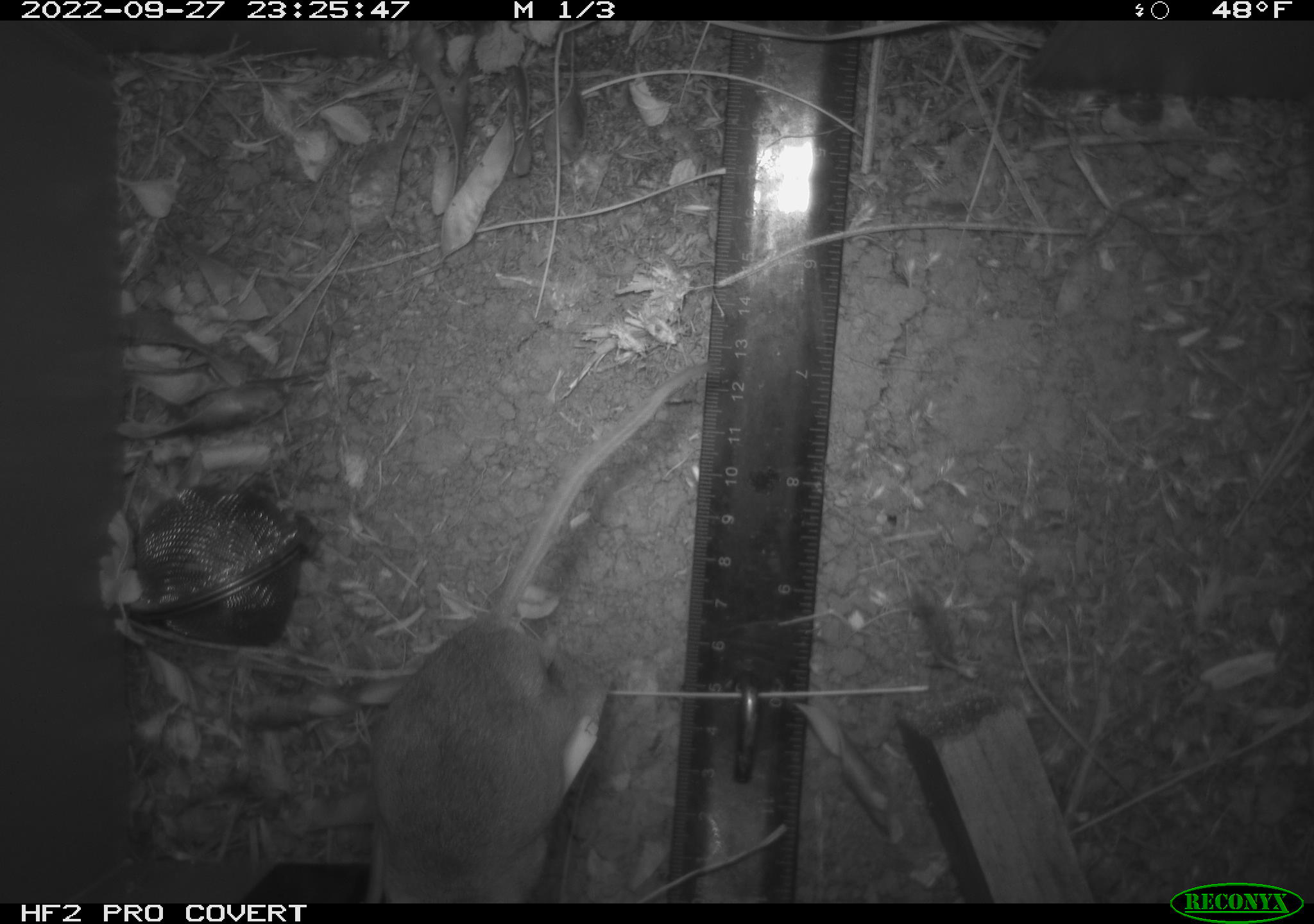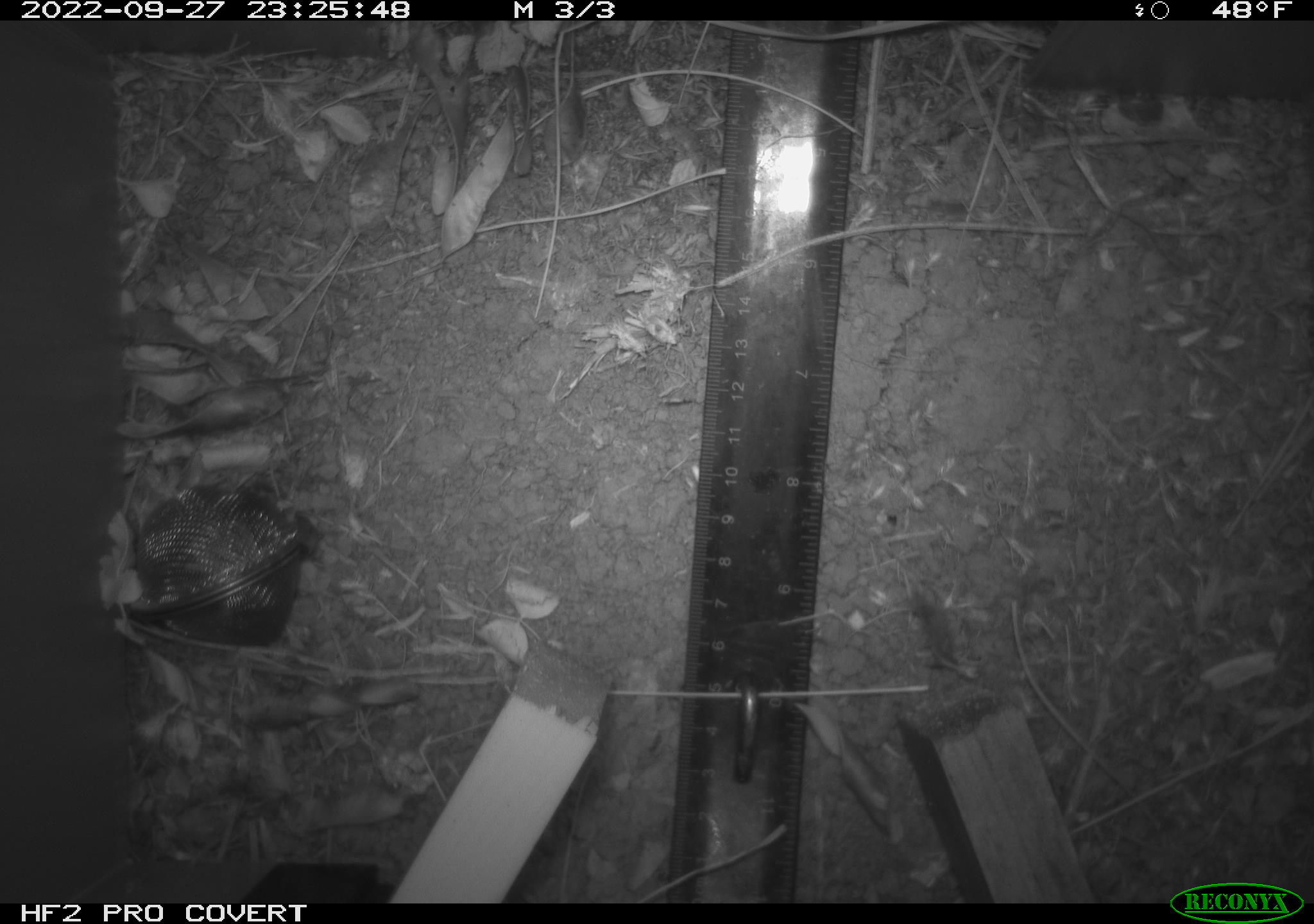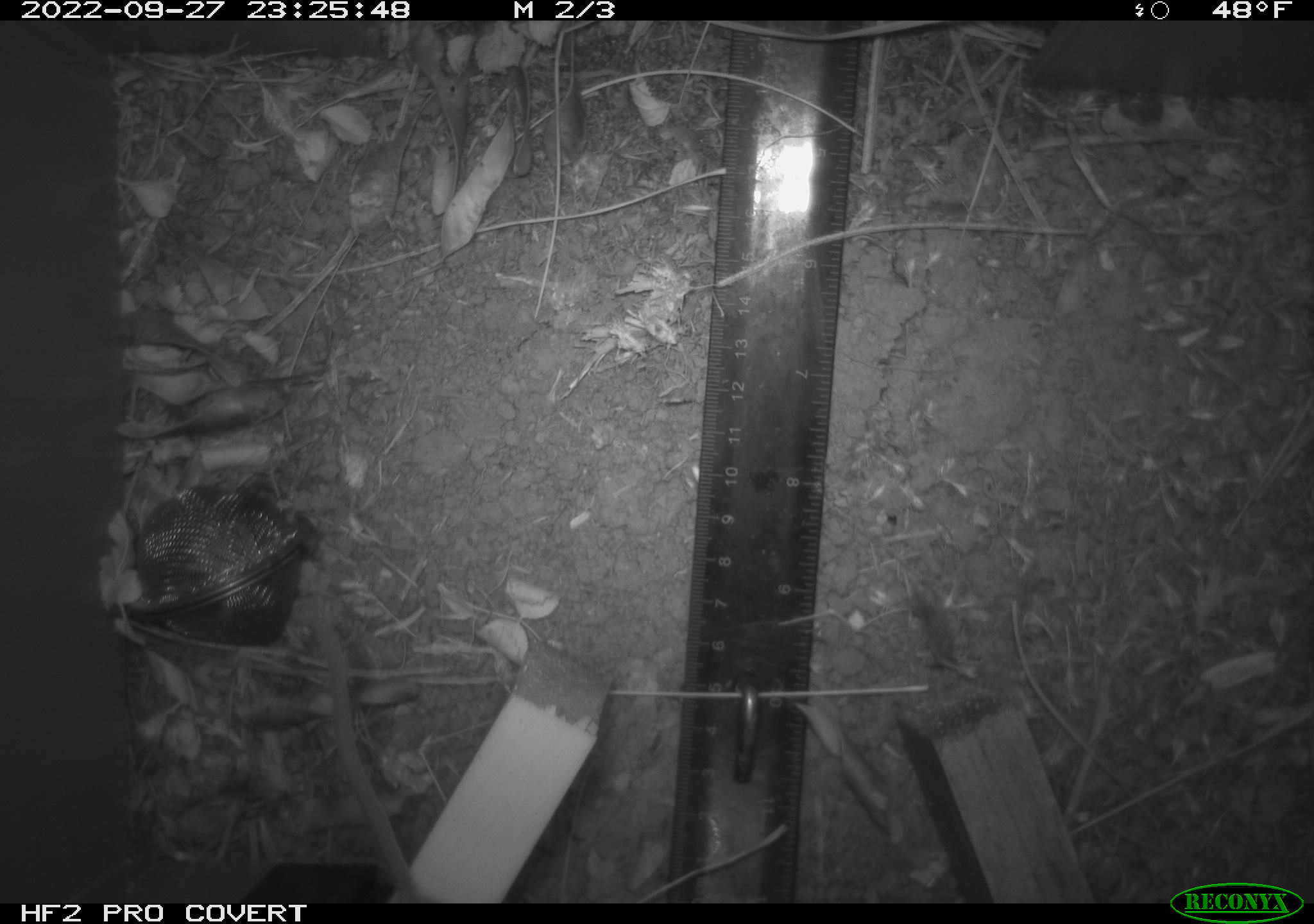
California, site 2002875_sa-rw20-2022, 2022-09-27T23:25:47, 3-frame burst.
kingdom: Animalia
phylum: Chordata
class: Mammalia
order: Rodentia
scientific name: Rodentia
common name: mouse species